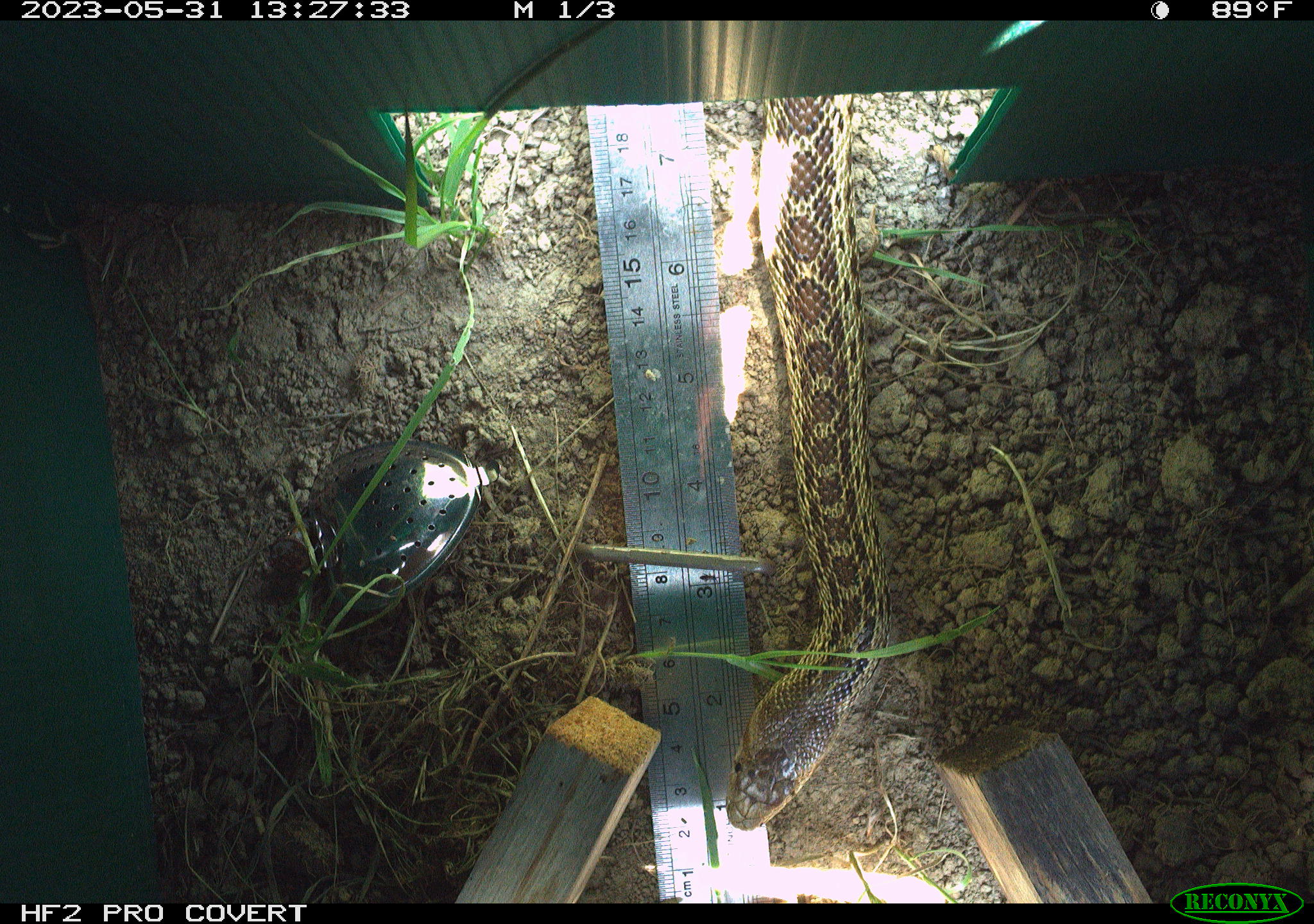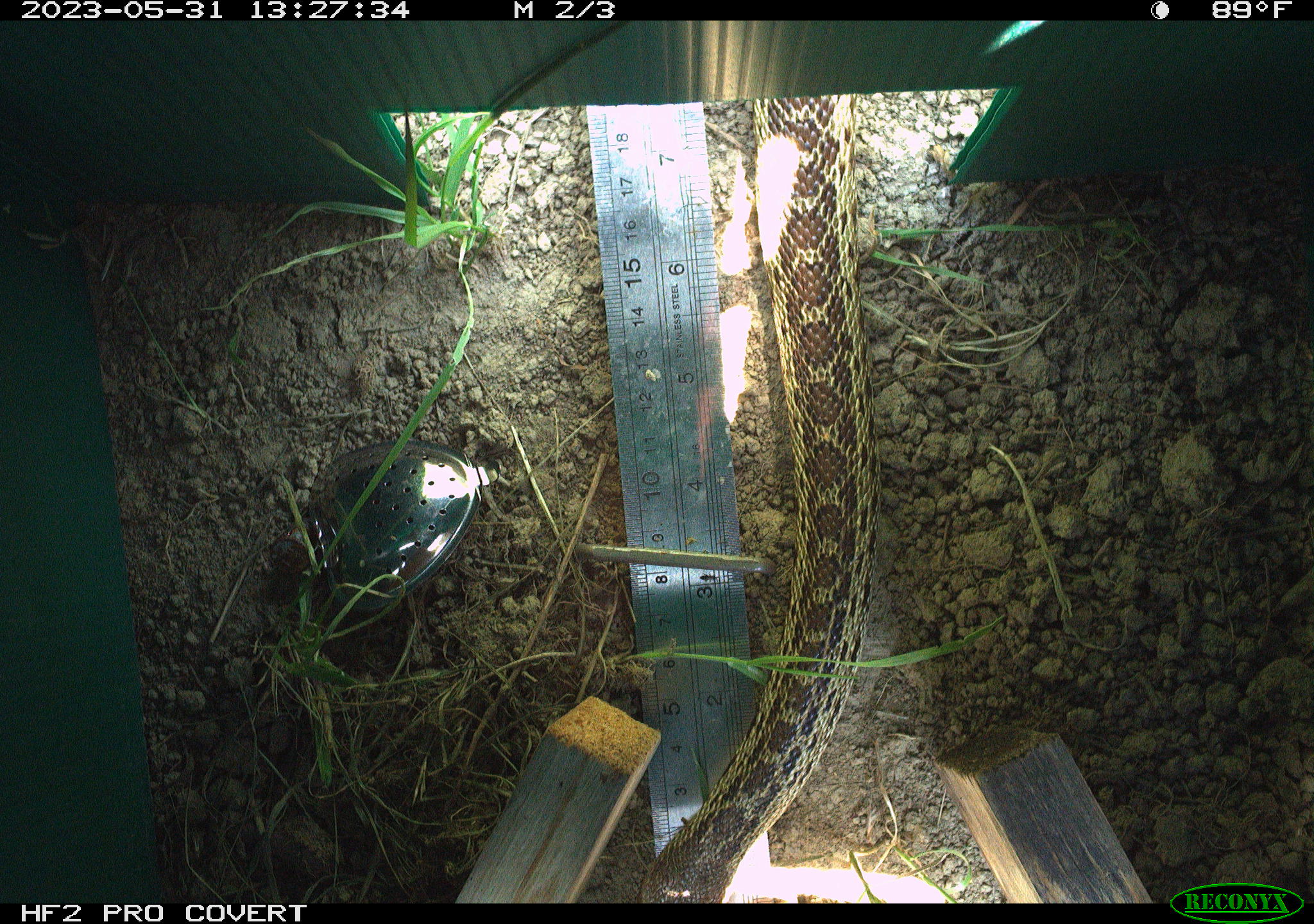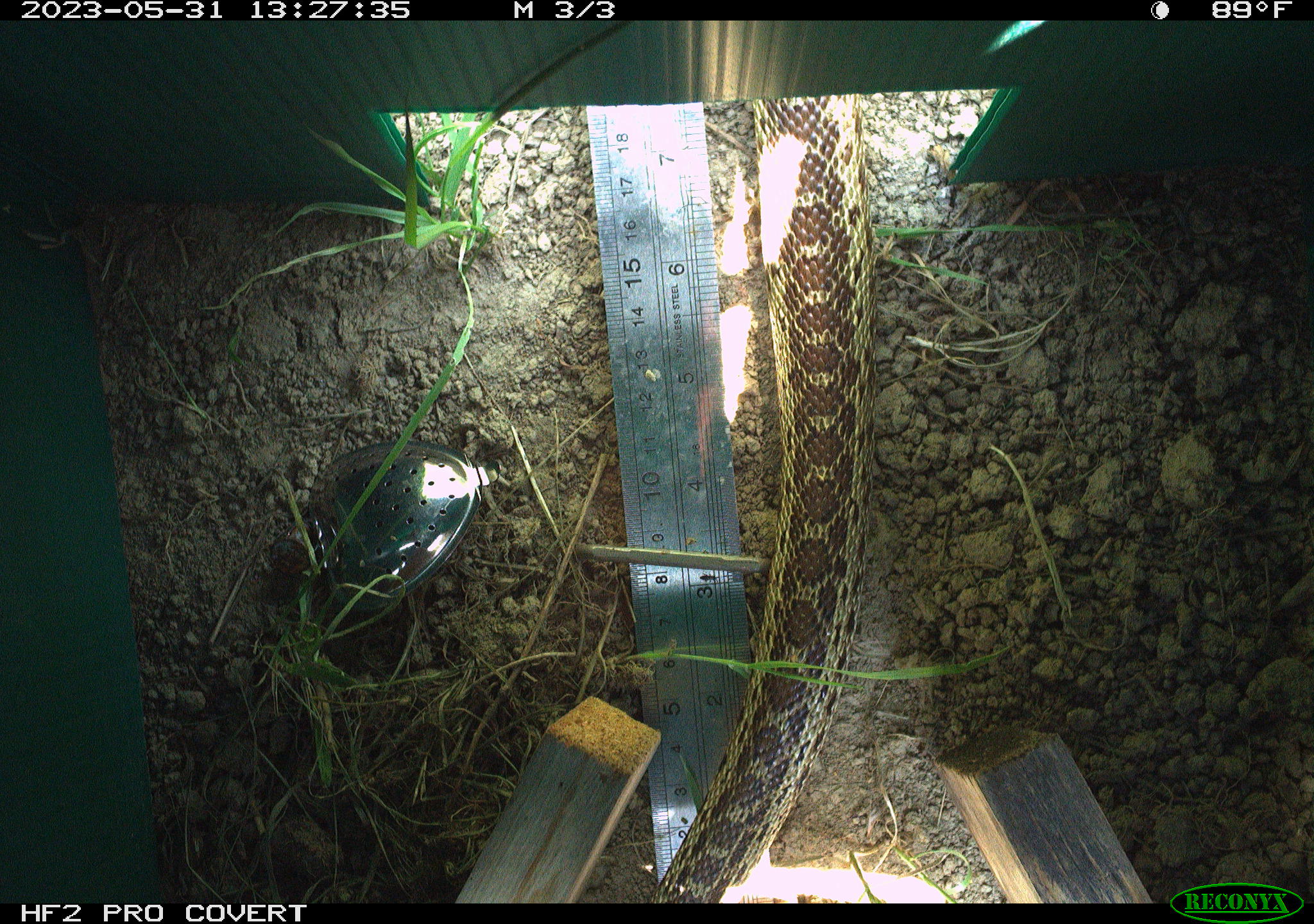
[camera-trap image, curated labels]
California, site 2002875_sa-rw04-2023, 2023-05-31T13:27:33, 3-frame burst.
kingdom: Animalia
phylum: Chordata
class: Reptilia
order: Squamata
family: Colubridae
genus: Pituophis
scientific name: Pituophis catenifer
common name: gophersnake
Gophersnake (Pituophis catenifer).